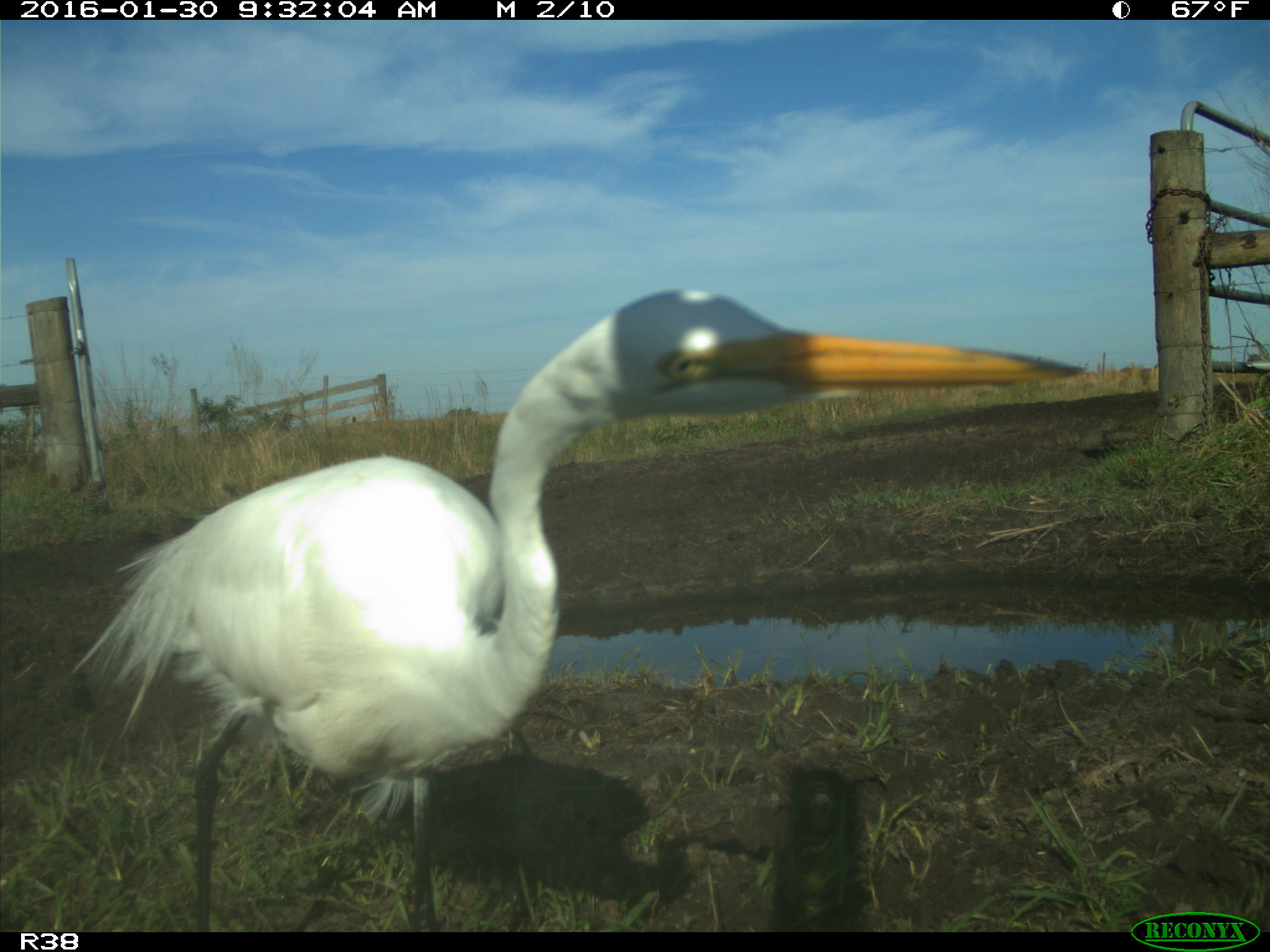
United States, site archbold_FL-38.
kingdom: Animalia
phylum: Chordata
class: Aves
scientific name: Aves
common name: birds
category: unidentified bird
Unidentified bird (birds) (Aves).